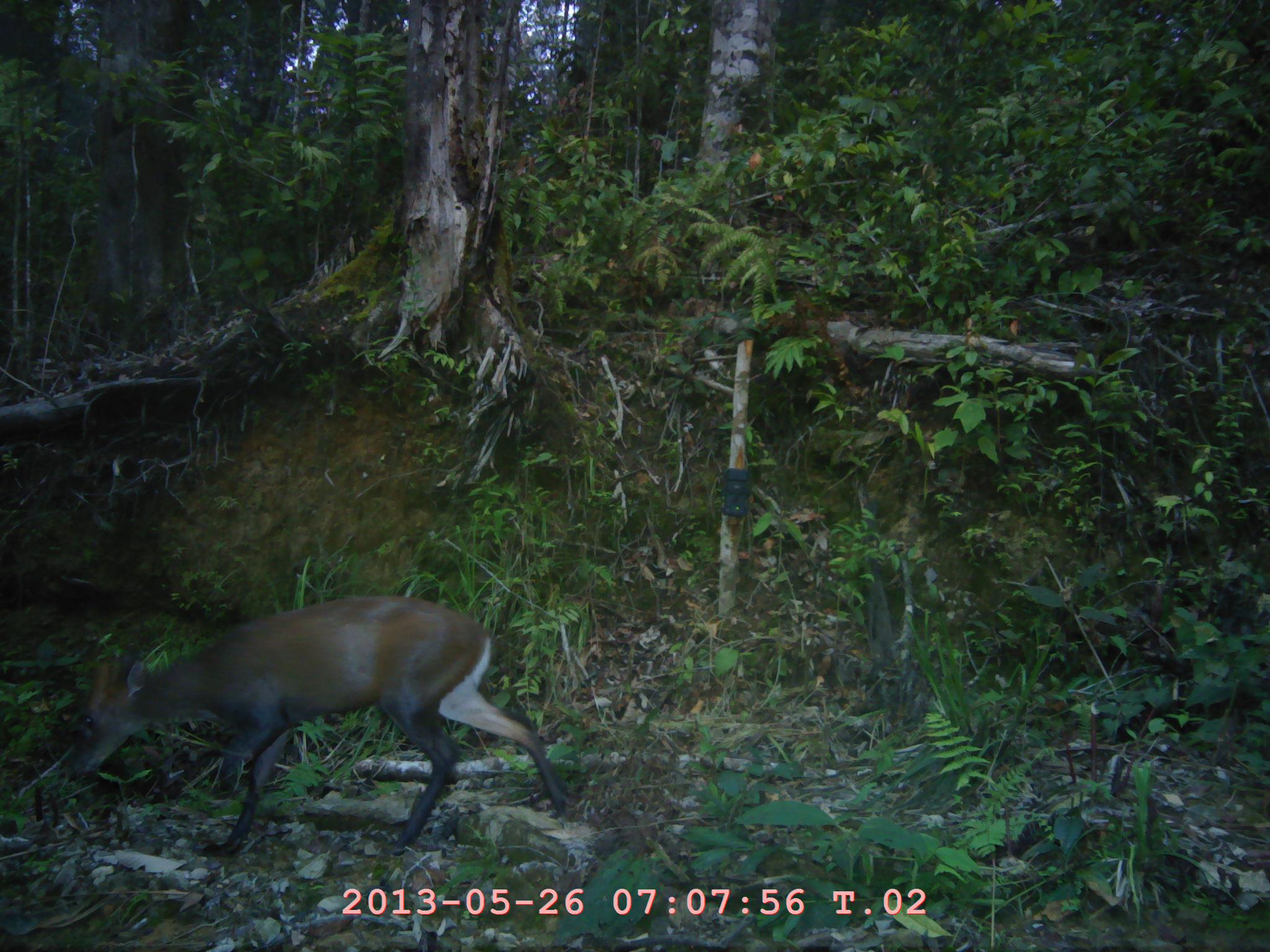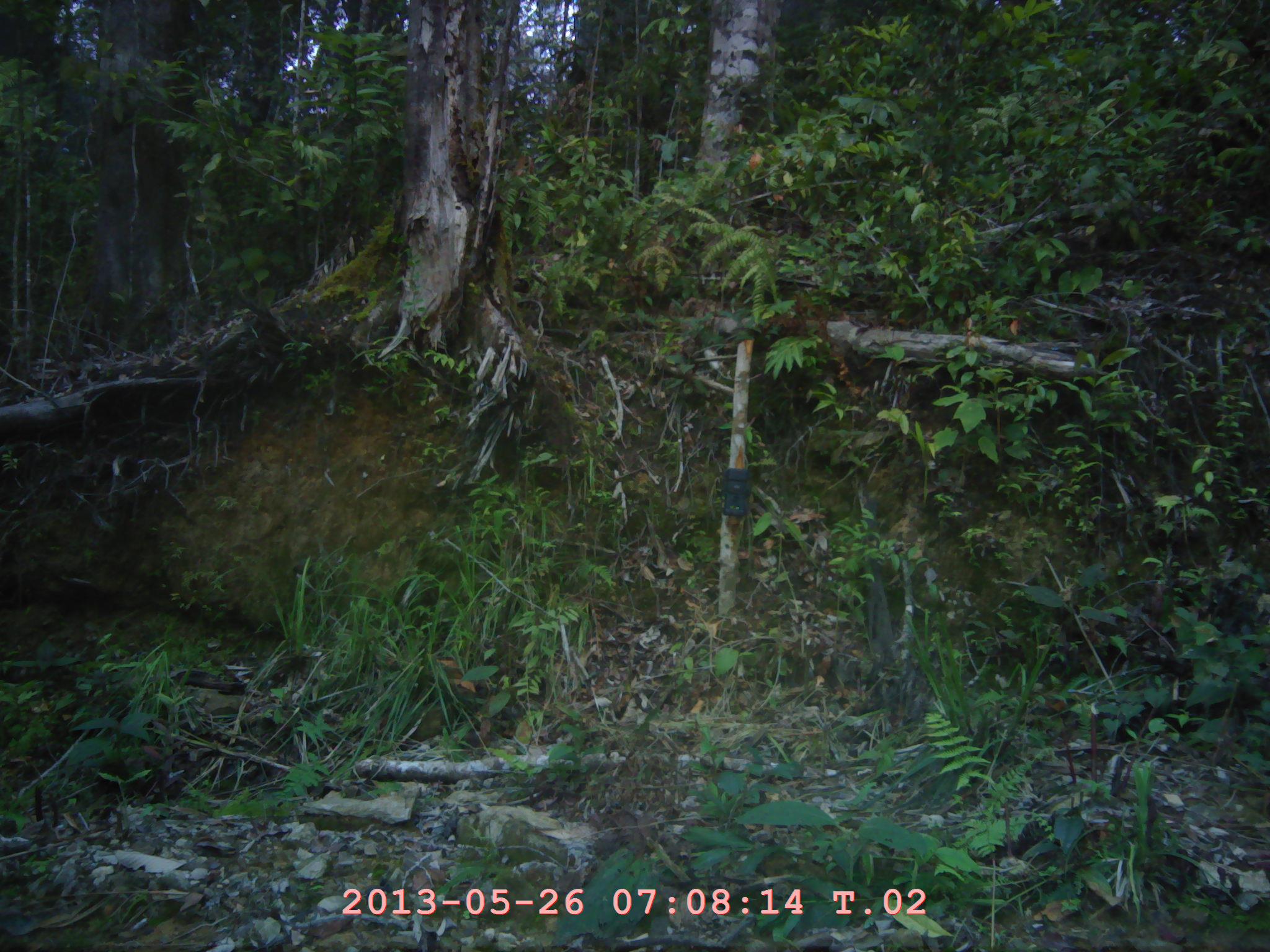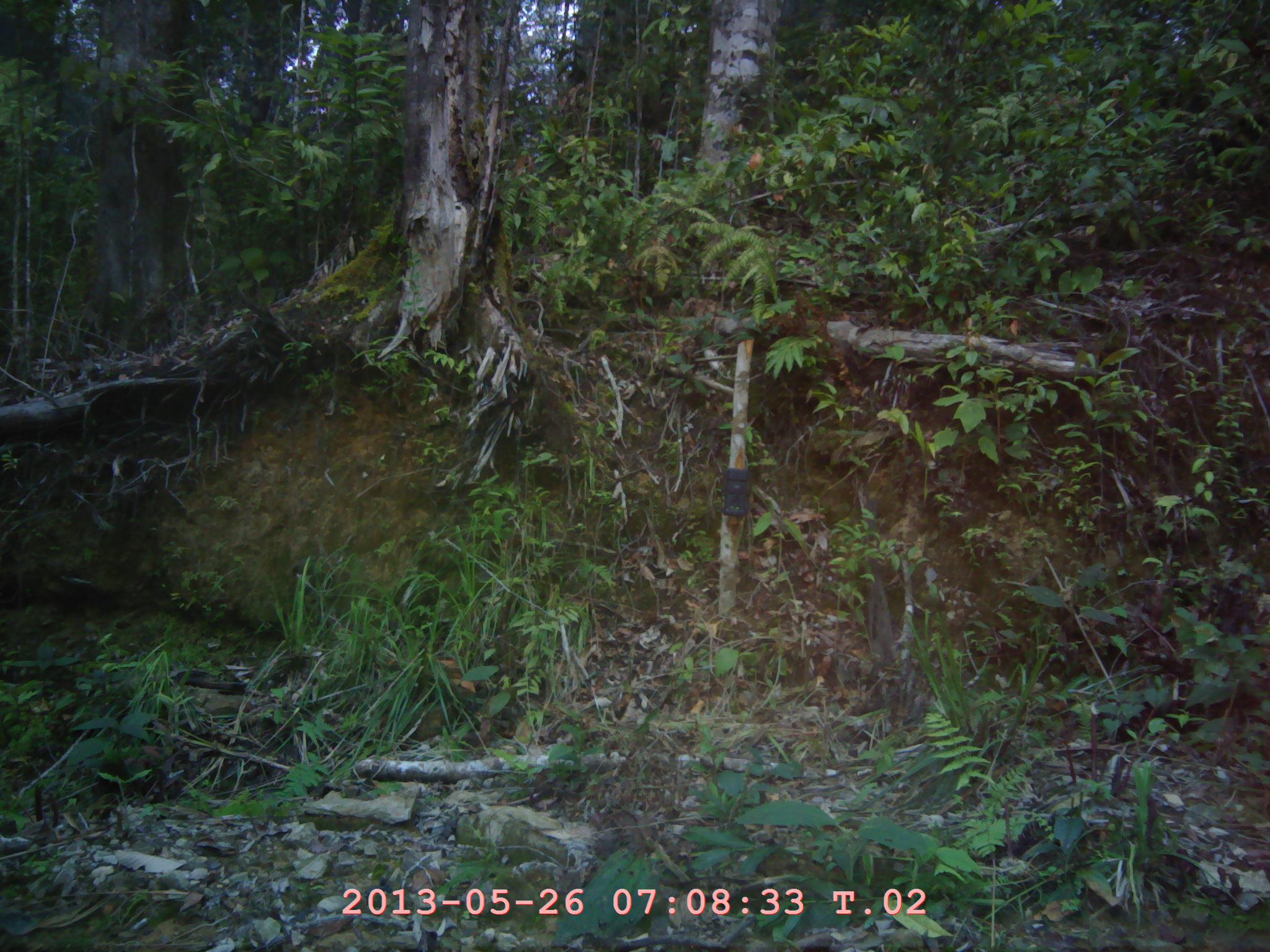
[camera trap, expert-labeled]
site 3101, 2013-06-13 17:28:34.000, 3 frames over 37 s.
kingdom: Animalia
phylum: Chordata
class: Mammalia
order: Artiodactyla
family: Cervidae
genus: Muntiacus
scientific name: Muntiacus muntjak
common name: southern red muntjac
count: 1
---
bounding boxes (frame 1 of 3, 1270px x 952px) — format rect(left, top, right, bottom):
muntiacus muntjak: rect(65, 592, 569, 855)